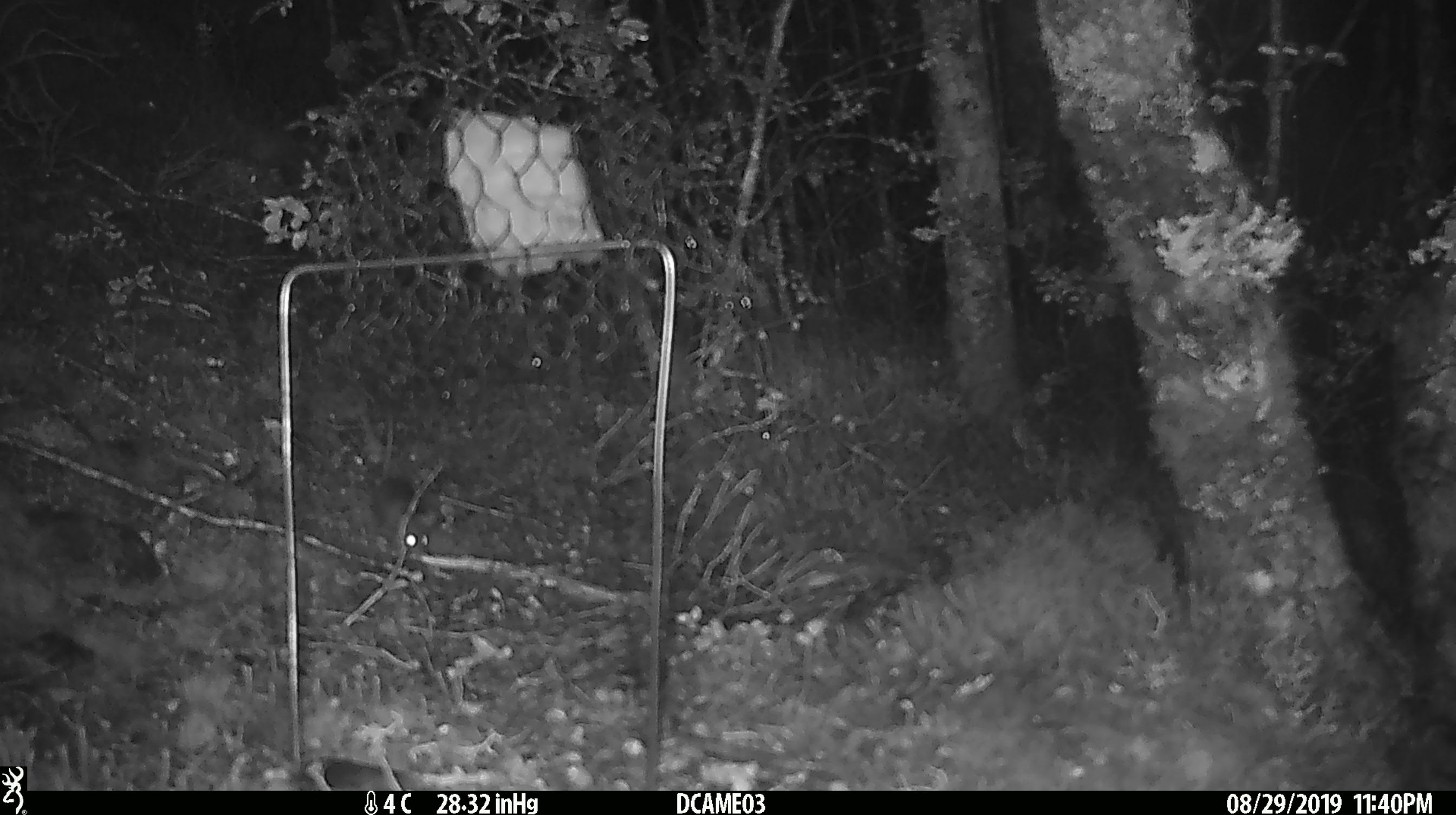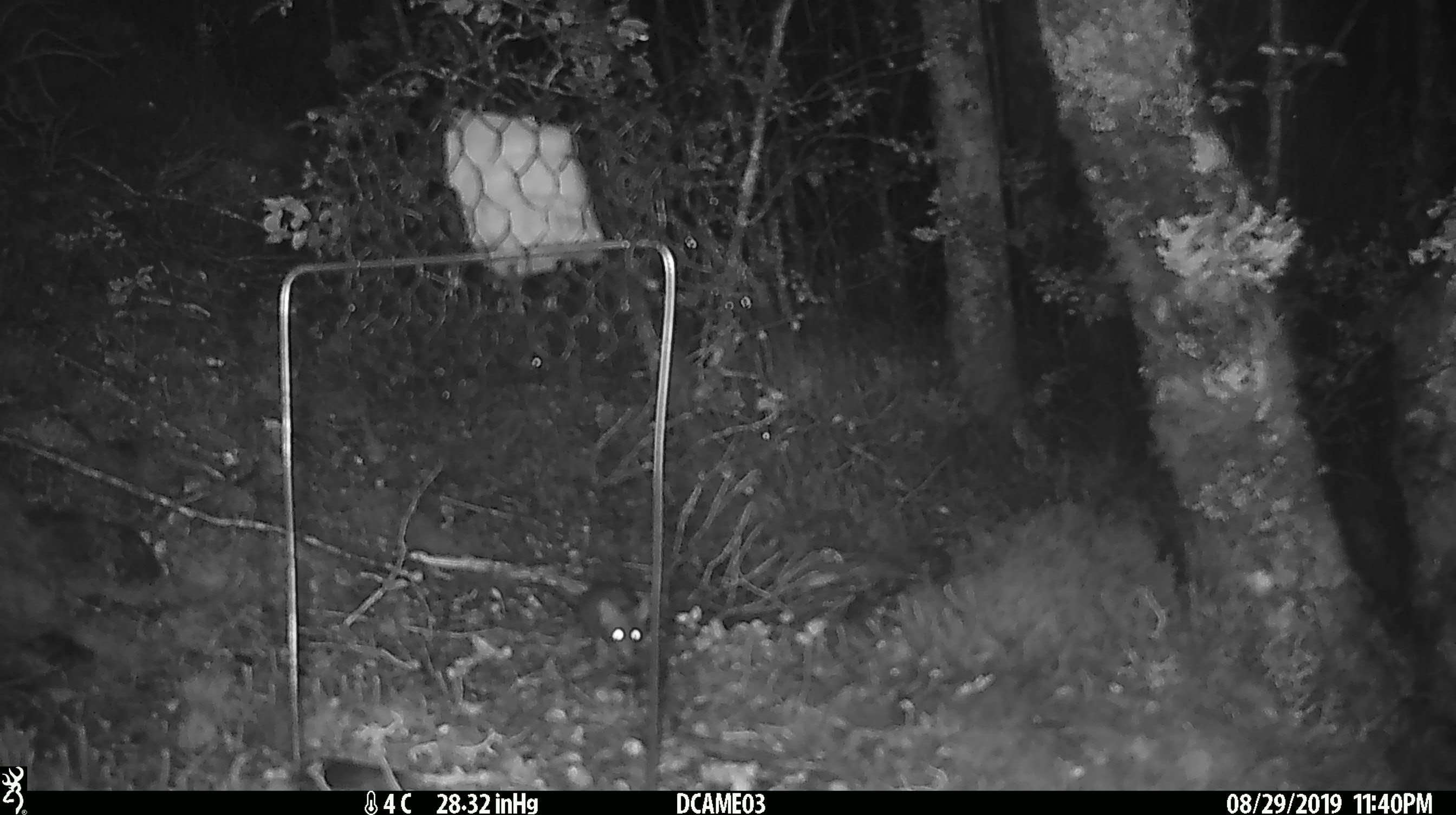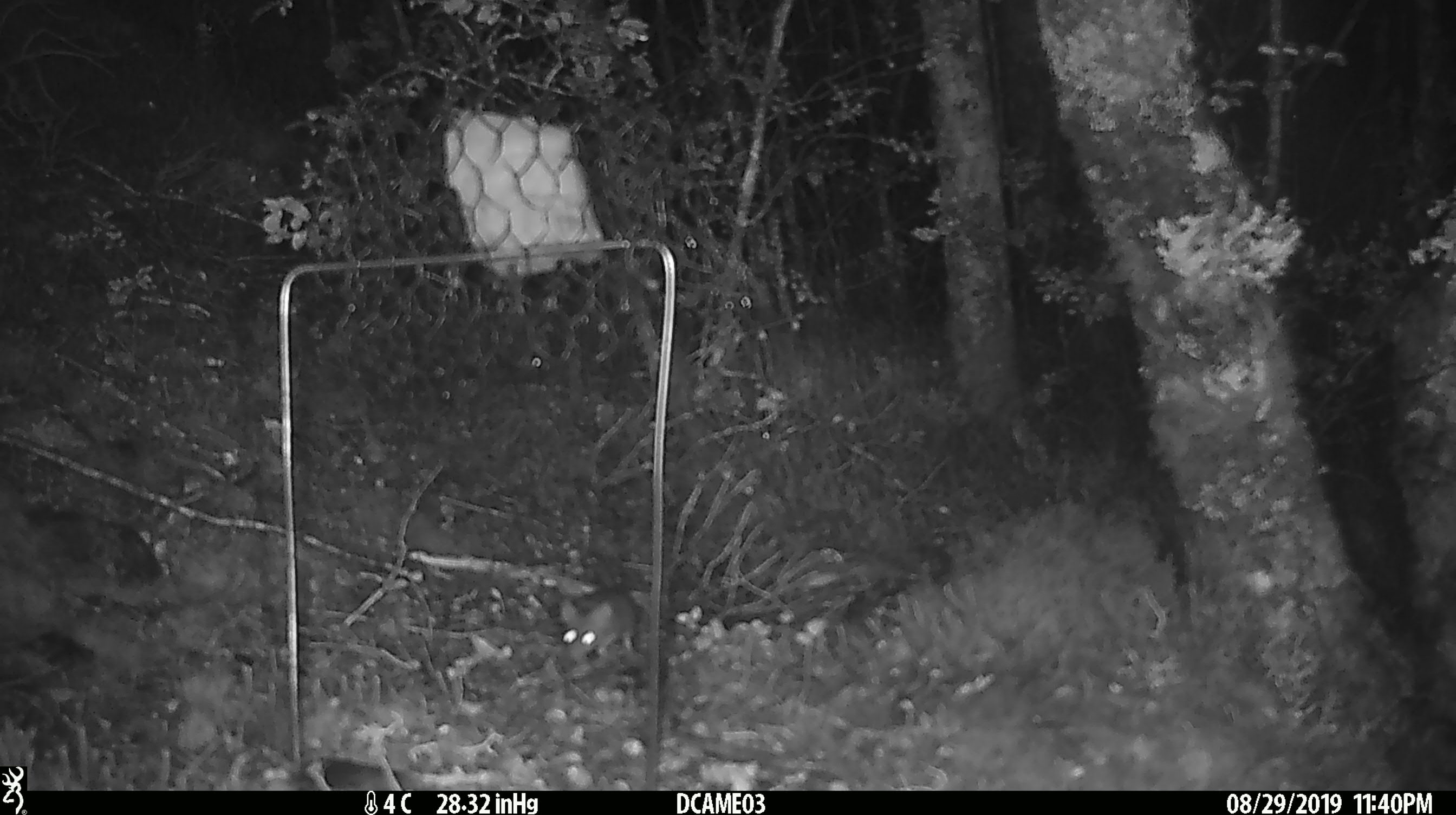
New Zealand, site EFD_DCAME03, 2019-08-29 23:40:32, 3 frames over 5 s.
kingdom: Animalia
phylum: Chordata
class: Mammalia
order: Rodentia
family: Muridae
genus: Mus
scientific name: Mus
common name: mouse